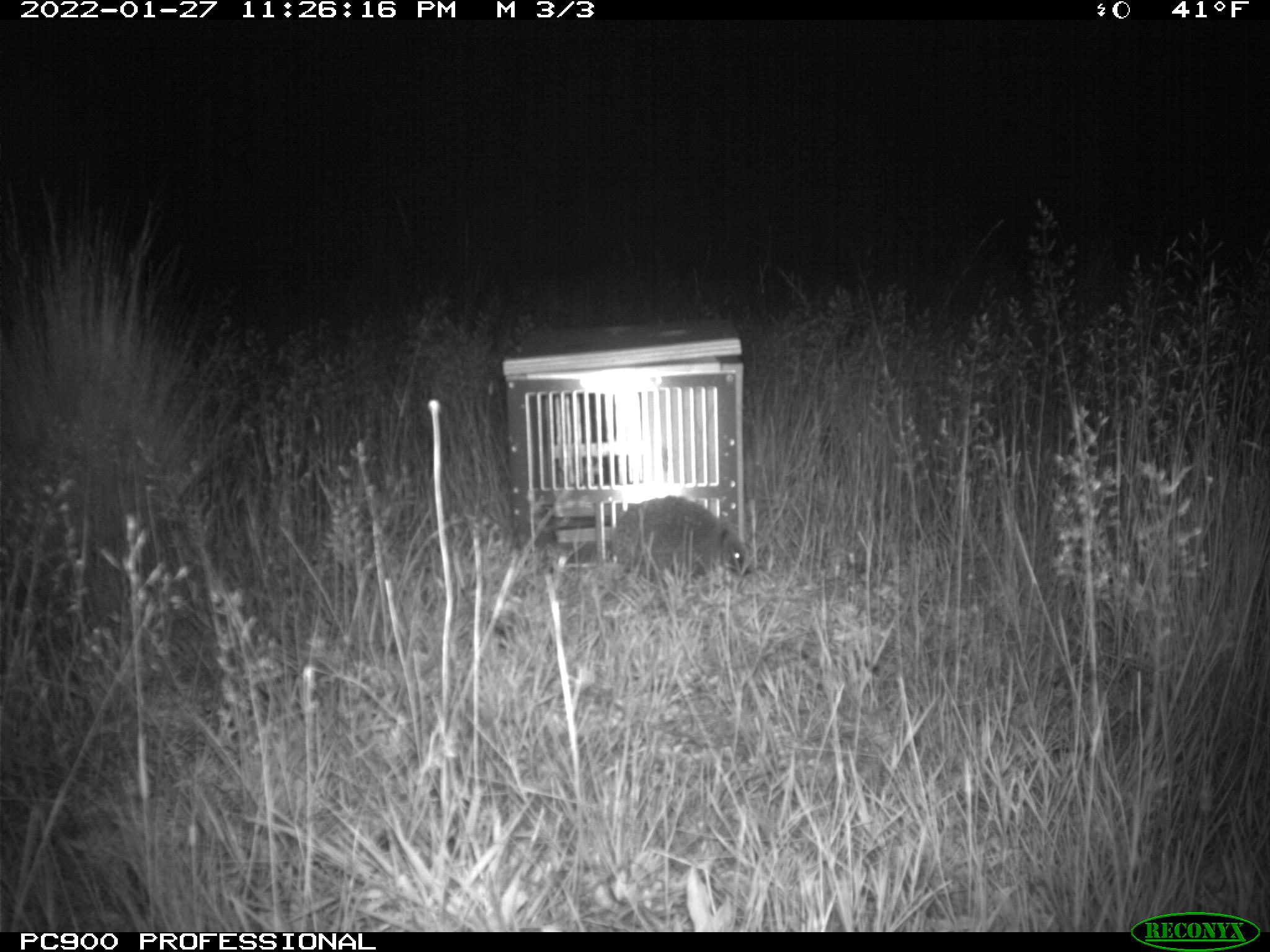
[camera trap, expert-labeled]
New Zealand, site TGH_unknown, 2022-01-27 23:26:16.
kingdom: Animalia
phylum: Chordata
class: Mammalia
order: Eulipotyphla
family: Erinaceidae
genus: Erinaceus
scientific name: Erinaceus europaeus europaeus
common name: european hedgehog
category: hedgehog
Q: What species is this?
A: Hedgehog (european hedgehog) (Erinaceus europaeus europaeus).